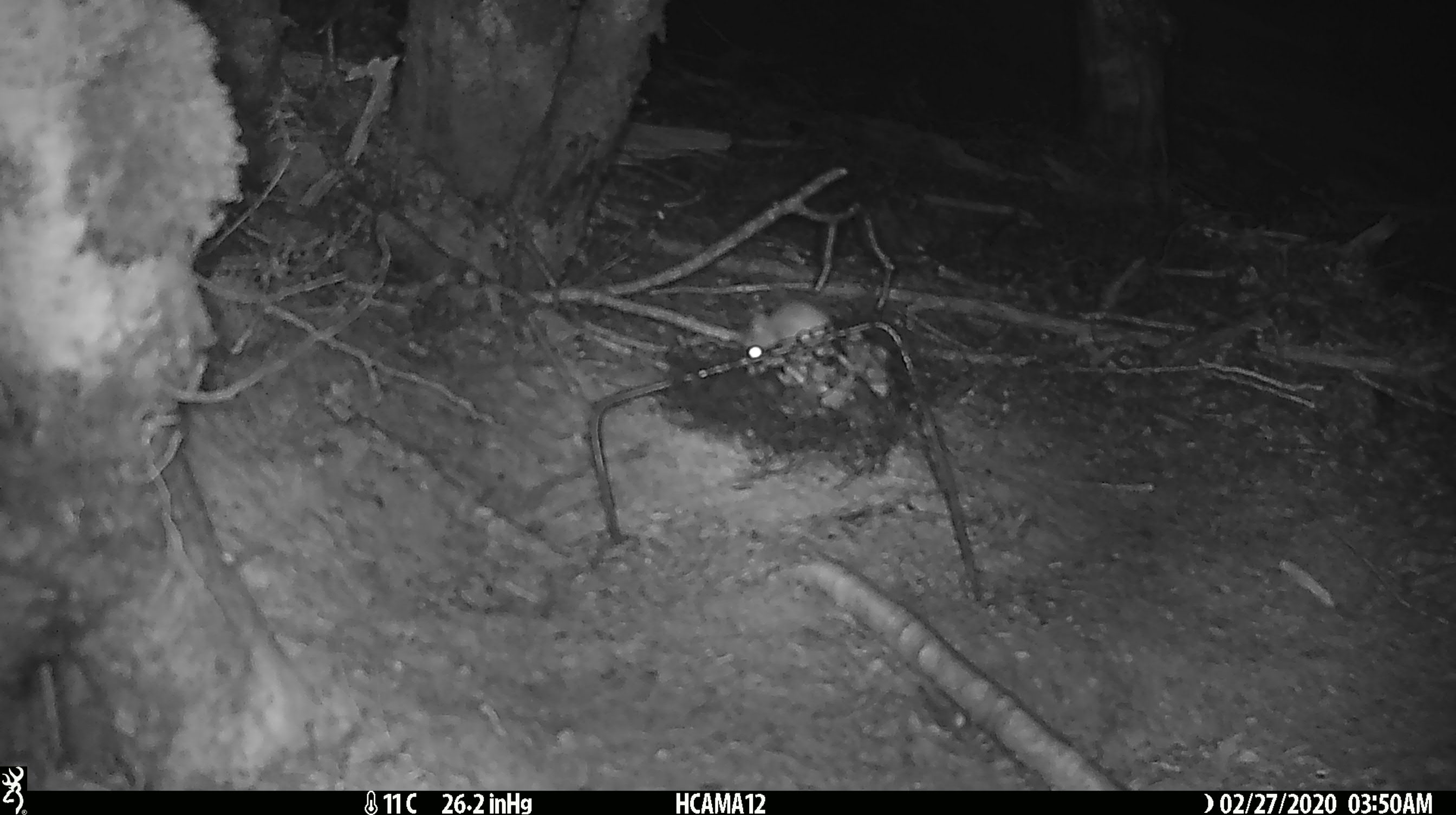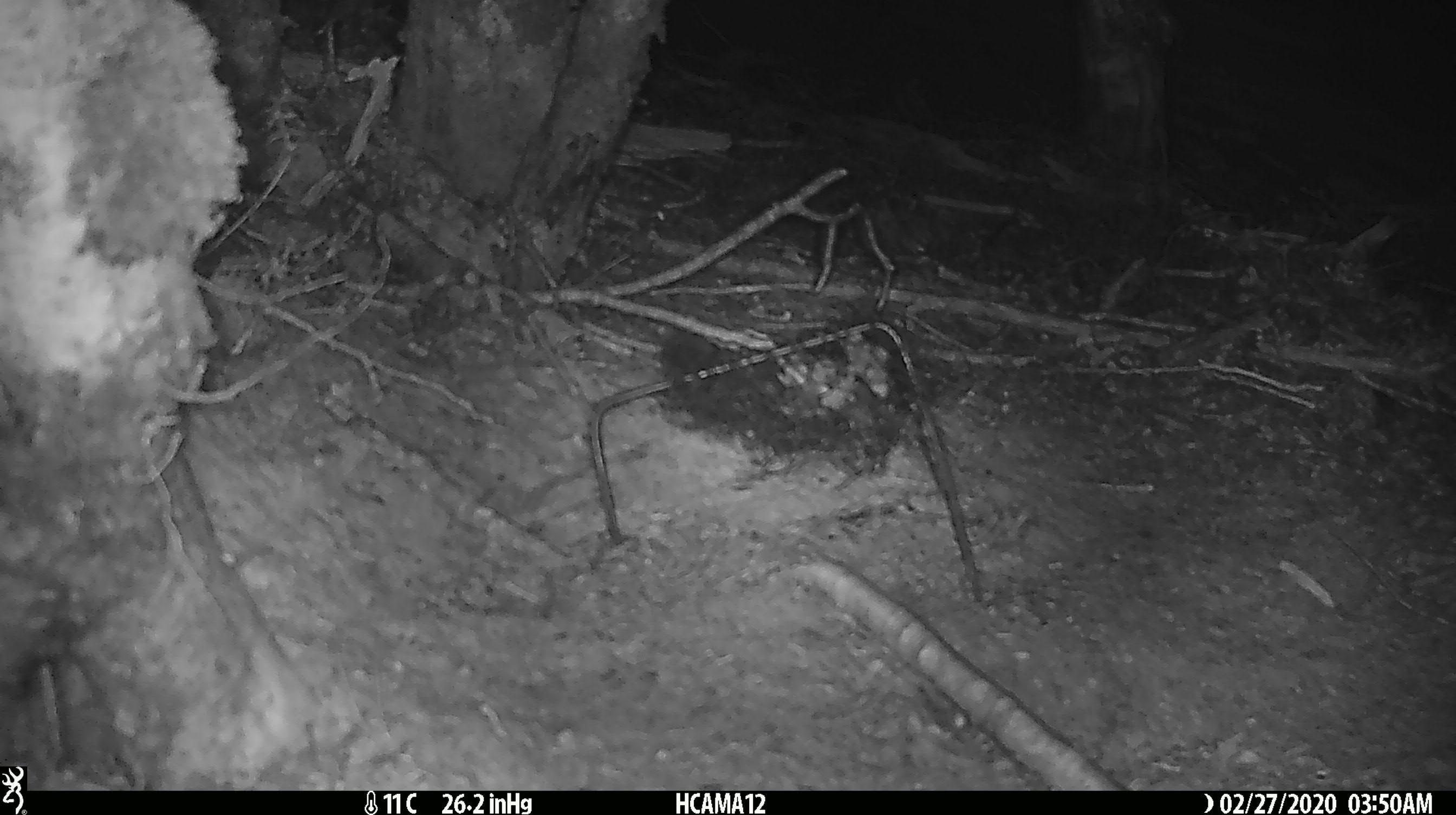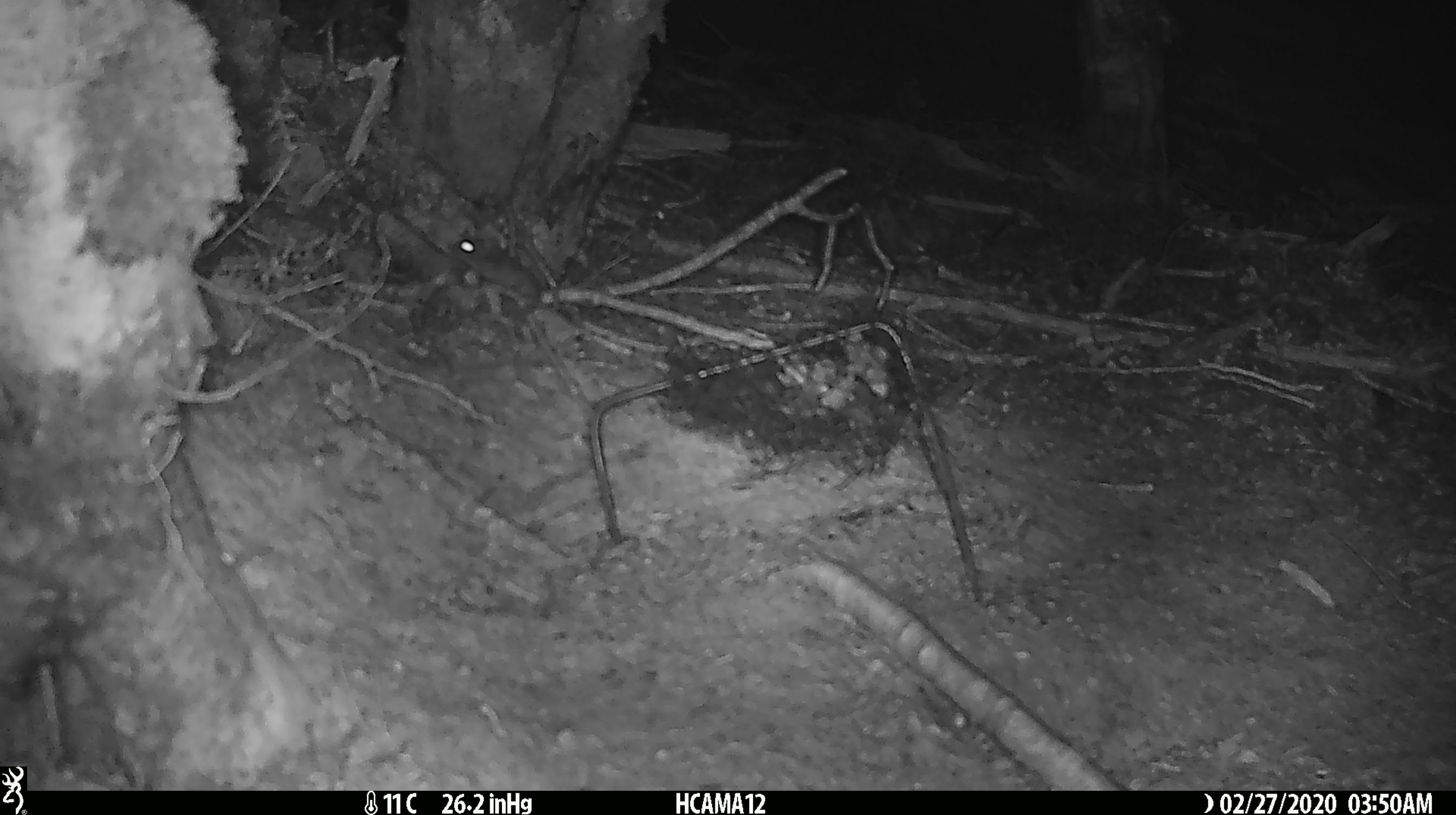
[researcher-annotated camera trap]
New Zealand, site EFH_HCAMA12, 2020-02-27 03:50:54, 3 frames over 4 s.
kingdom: Animalia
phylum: Chordata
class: Mammalia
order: Rodentia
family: Muridae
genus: Mus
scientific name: Mus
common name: mouse